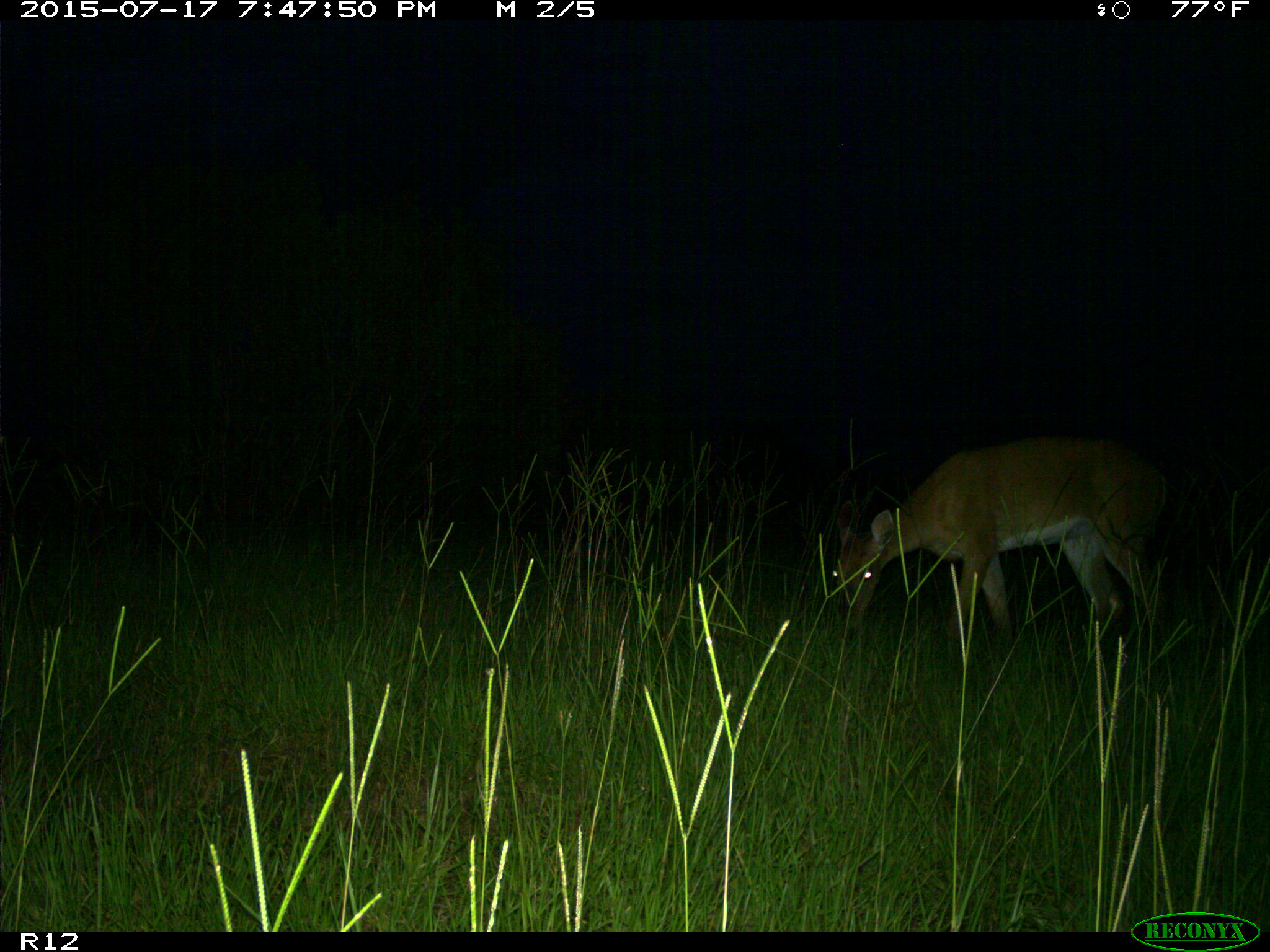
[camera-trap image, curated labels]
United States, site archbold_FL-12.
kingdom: Animalia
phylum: Chordata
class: Mammalia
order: Artiodactyla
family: Cervidae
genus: Odocoileus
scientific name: Odocoileus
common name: deer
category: unidentified deer